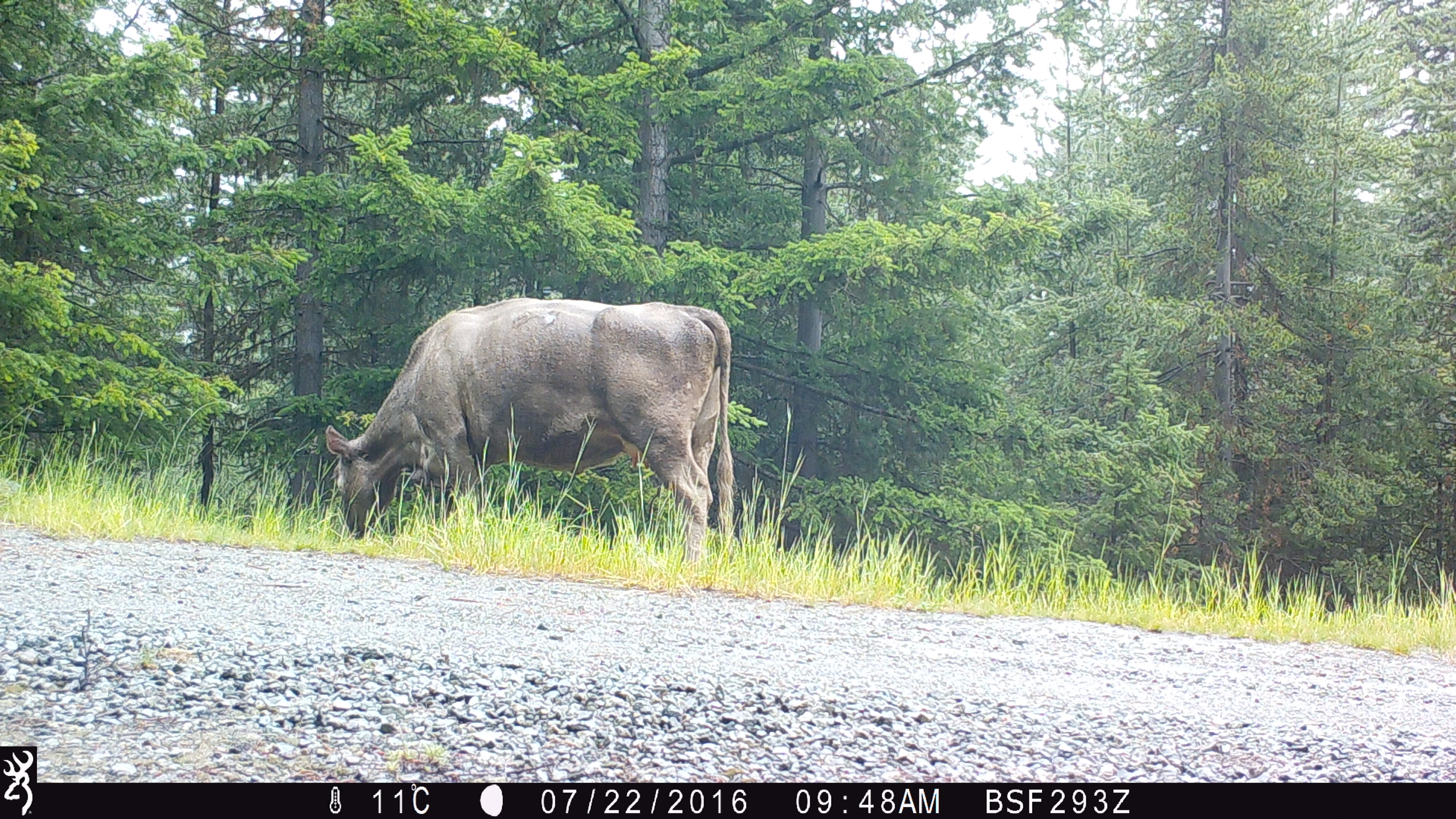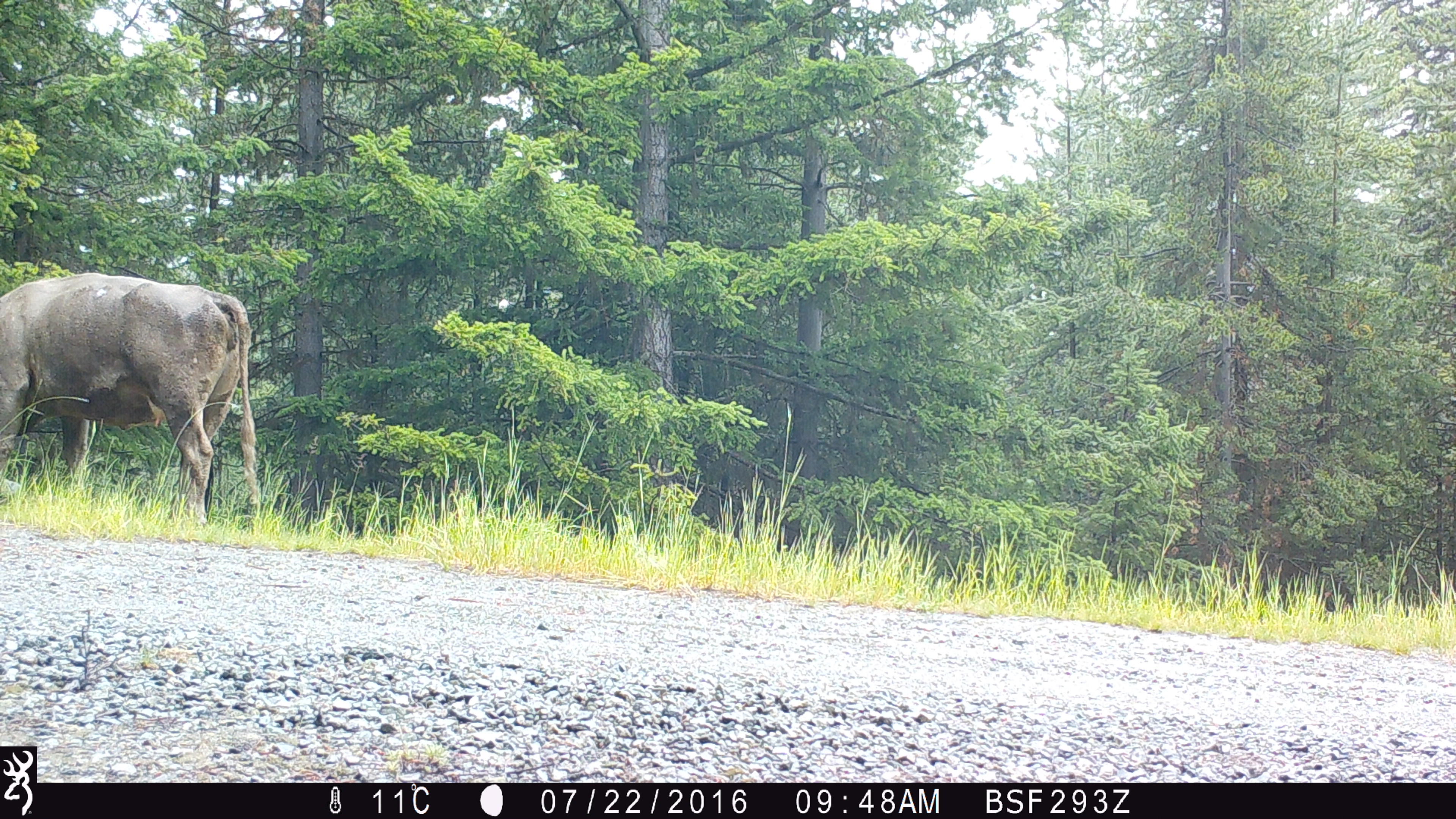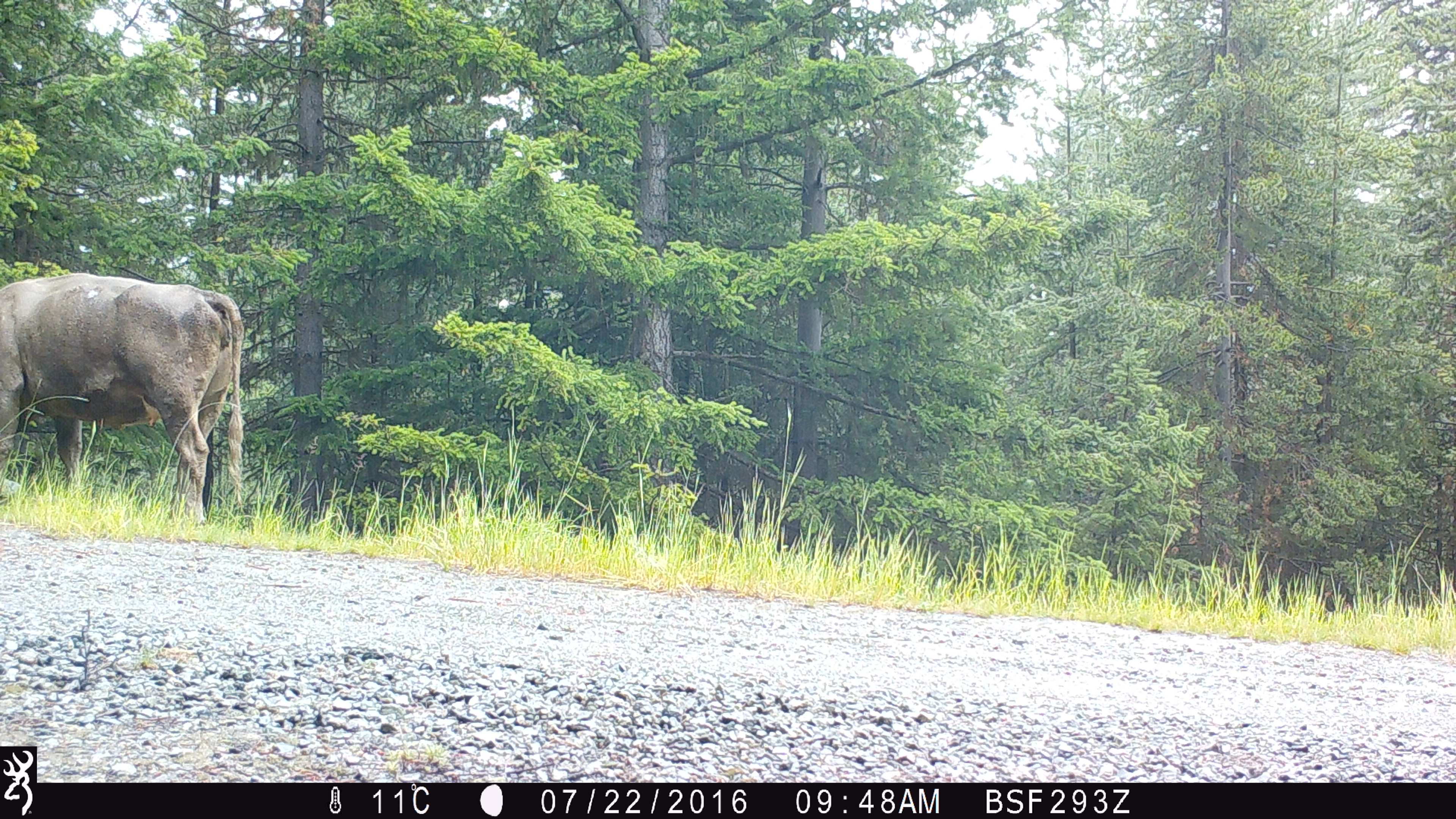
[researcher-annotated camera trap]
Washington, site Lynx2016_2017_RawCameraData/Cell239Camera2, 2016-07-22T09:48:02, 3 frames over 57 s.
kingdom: Animalia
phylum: Chordata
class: Mammalia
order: Artiodactyla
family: Bovidae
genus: Bos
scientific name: Bos taurus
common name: domestic cattle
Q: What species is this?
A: Domestic cattle (Bos taurus).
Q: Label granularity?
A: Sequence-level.